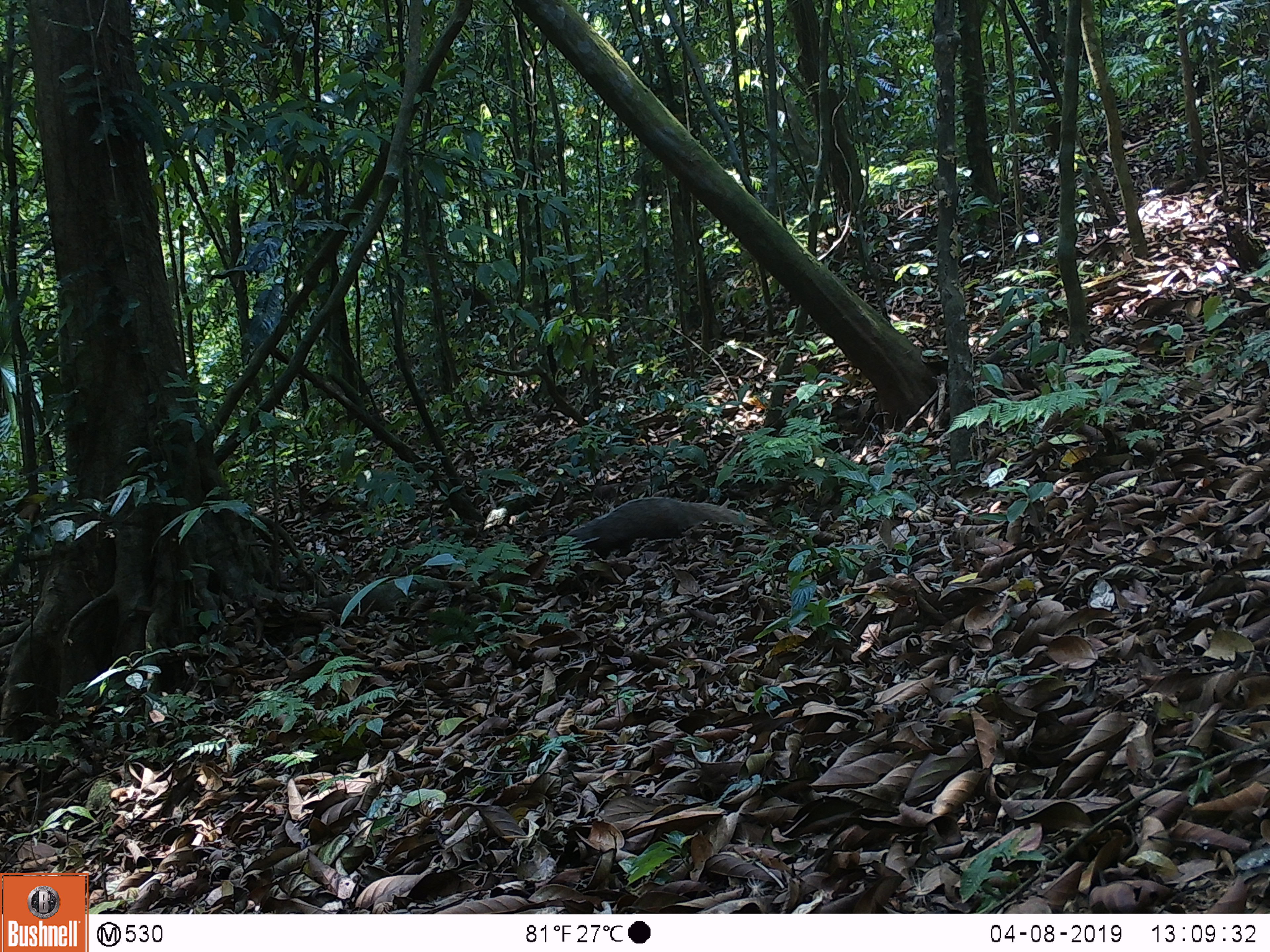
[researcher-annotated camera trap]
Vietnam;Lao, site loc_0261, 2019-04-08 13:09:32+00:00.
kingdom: Animalia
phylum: Chordata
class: Mammalia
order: Carnivora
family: Herpestidae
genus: Urva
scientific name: Urva urva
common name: crab-eating mongoose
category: crab eating mongoose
Crab eating mongoose (crab-eating mongoose) (Urva urva). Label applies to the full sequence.